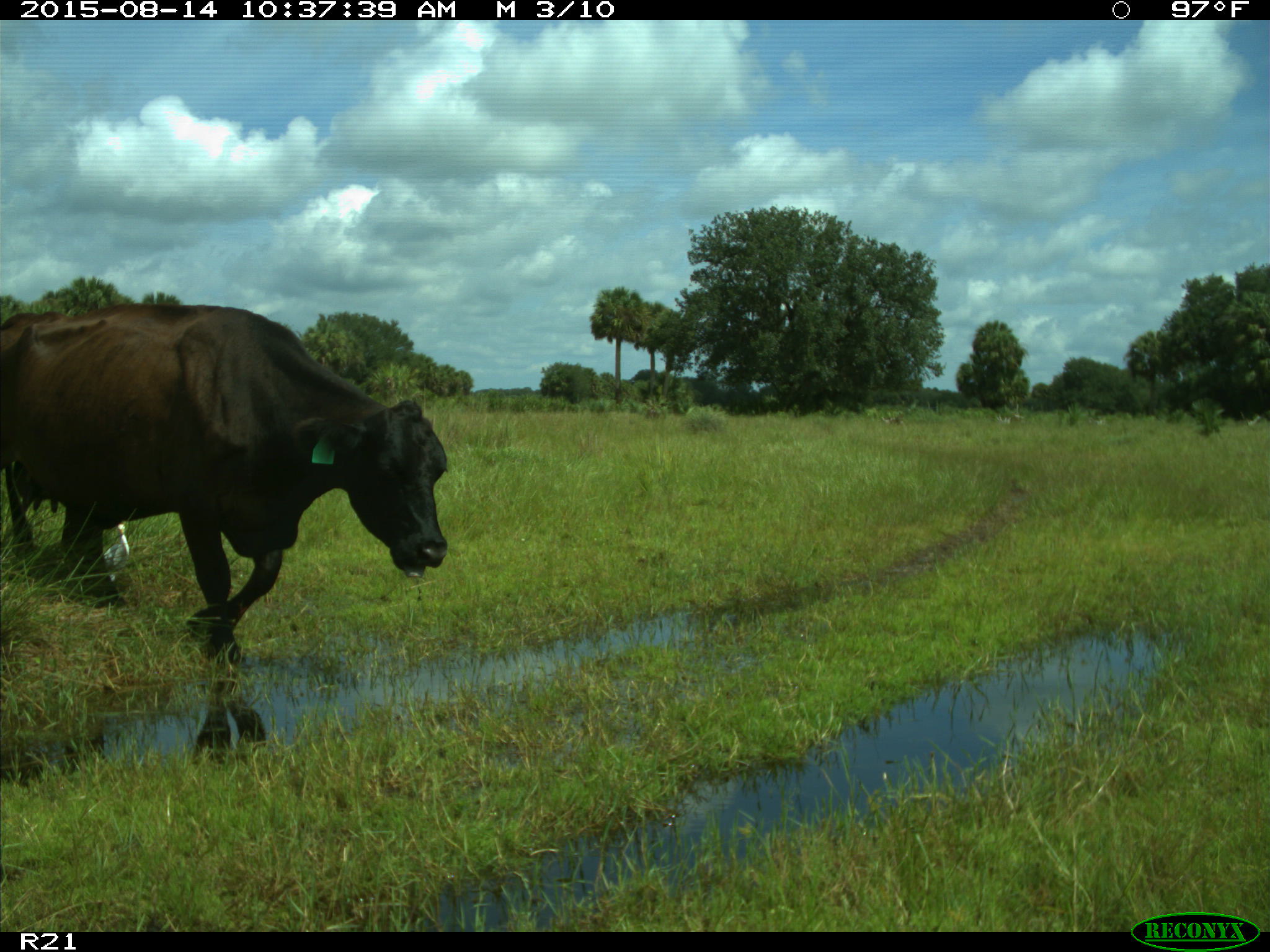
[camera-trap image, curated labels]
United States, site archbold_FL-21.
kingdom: Animalia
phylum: Chordata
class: Mammalia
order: Artiodactyla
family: Bovidae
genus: Bos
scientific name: Bos taurus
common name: domestic cow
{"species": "Bos taurus (domestic cow)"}